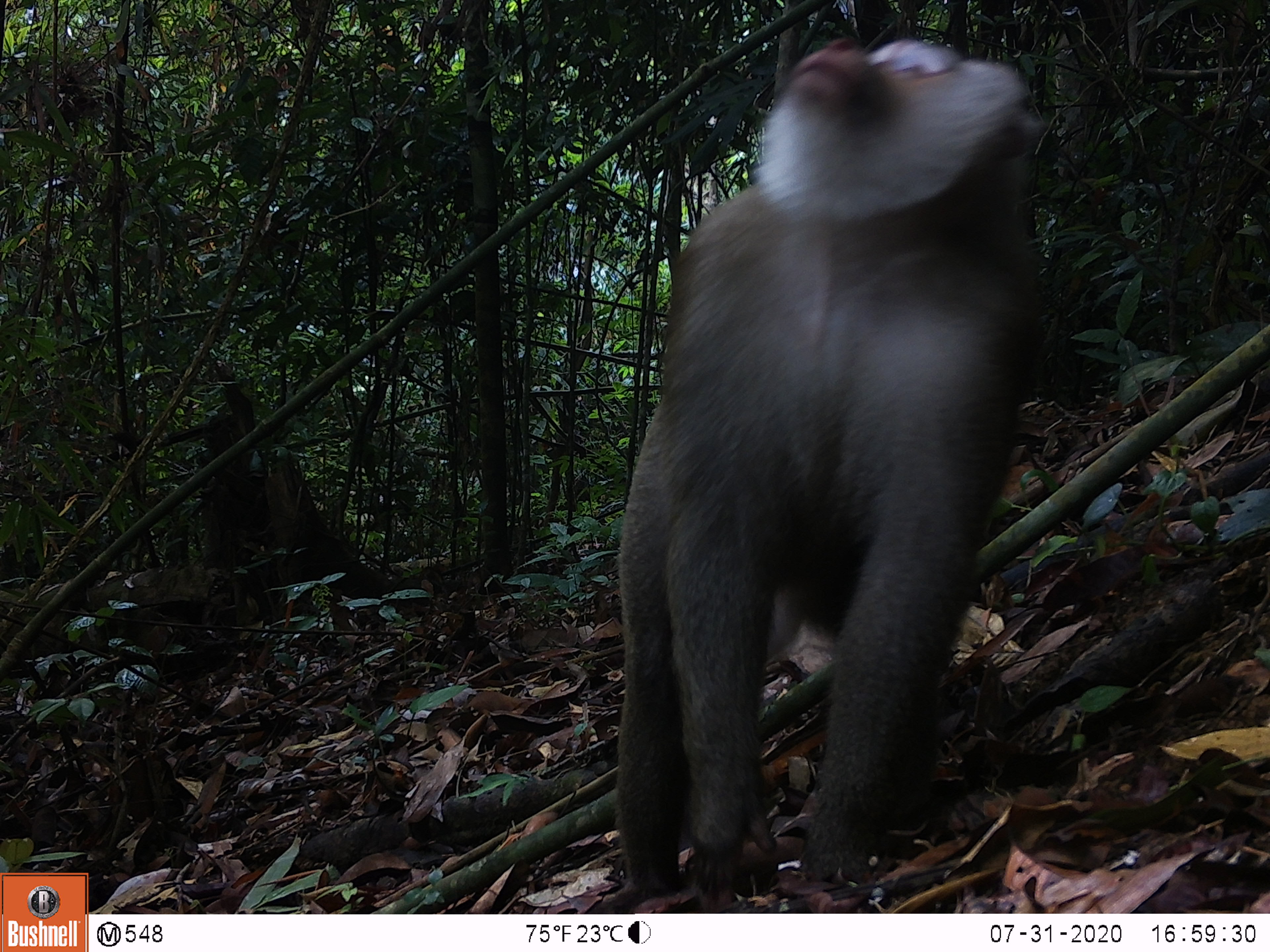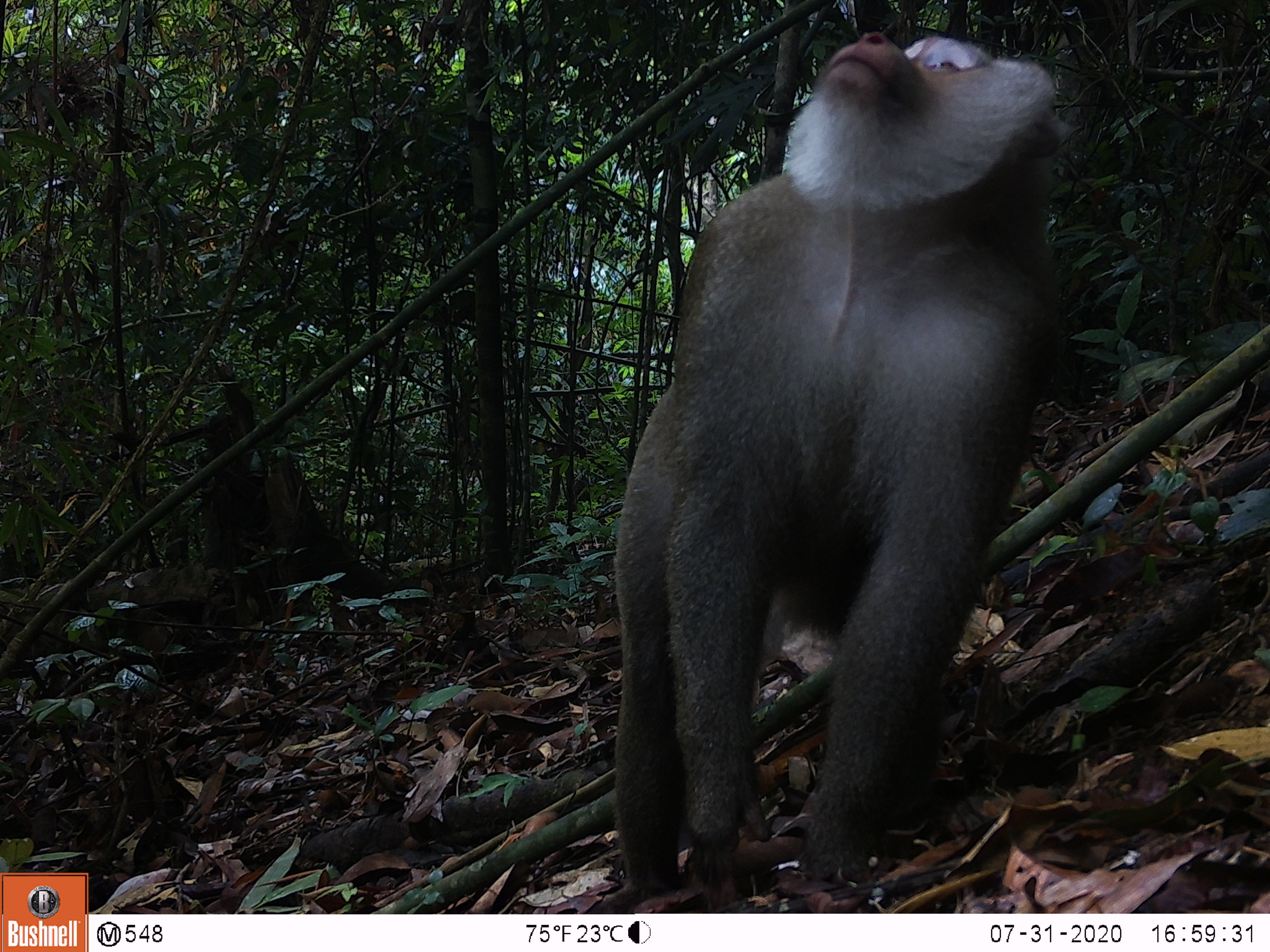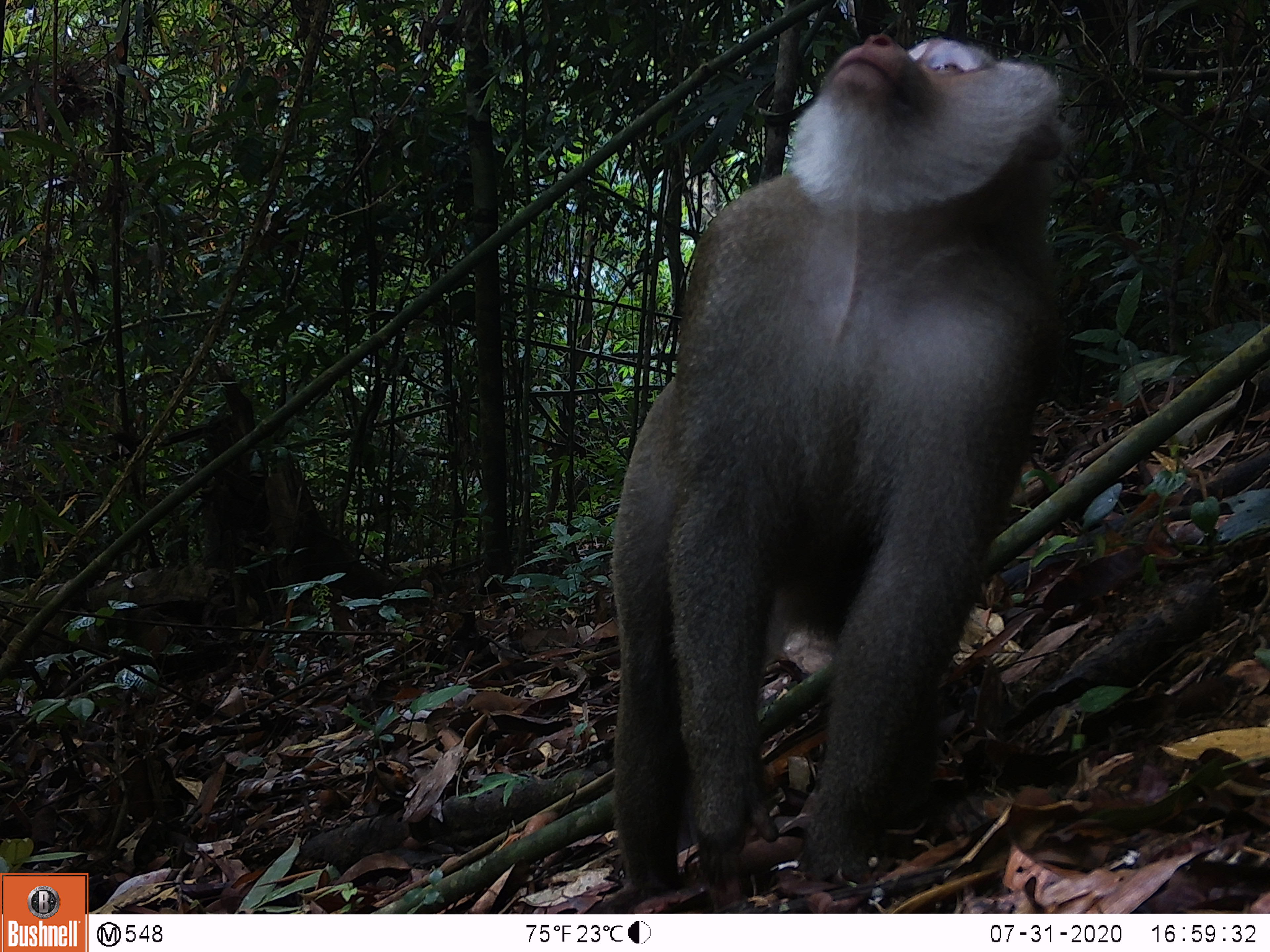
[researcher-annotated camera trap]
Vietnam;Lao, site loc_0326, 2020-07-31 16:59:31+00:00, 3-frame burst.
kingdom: Animalia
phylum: Chordata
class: Mammalia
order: Primates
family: Cercopithecidae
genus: Macaca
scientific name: Macaca nemestrina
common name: pig-tailed macaque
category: pig tailed macaque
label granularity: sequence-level